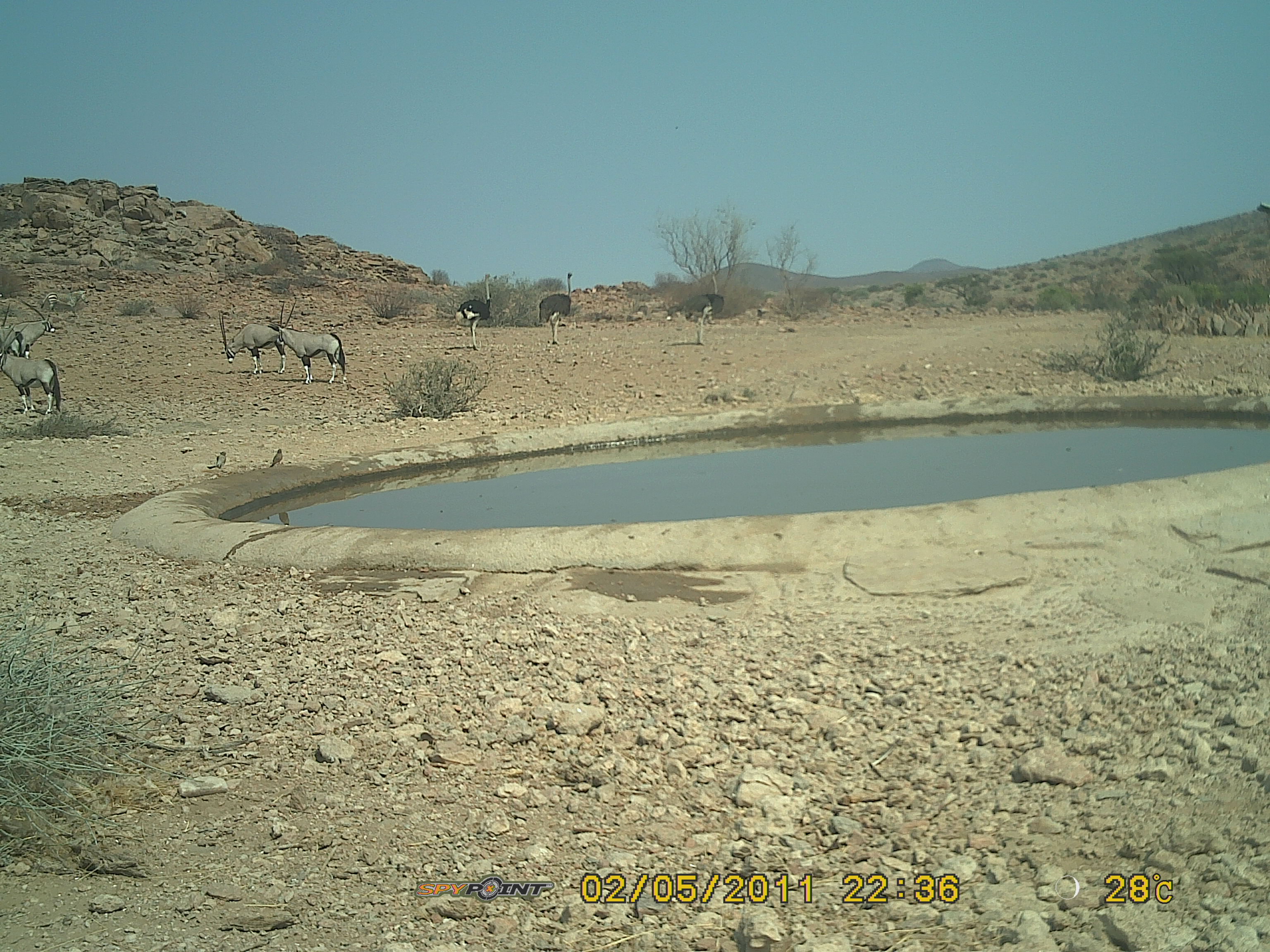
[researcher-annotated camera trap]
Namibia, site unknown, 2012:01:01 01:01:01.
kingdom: Animalia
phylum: Chordata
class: Mammalia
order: Artiodactyla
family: Bovidae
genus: Oryx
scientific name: Oryx gazella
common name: gemsbok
Oryx gazella (gemsbok).